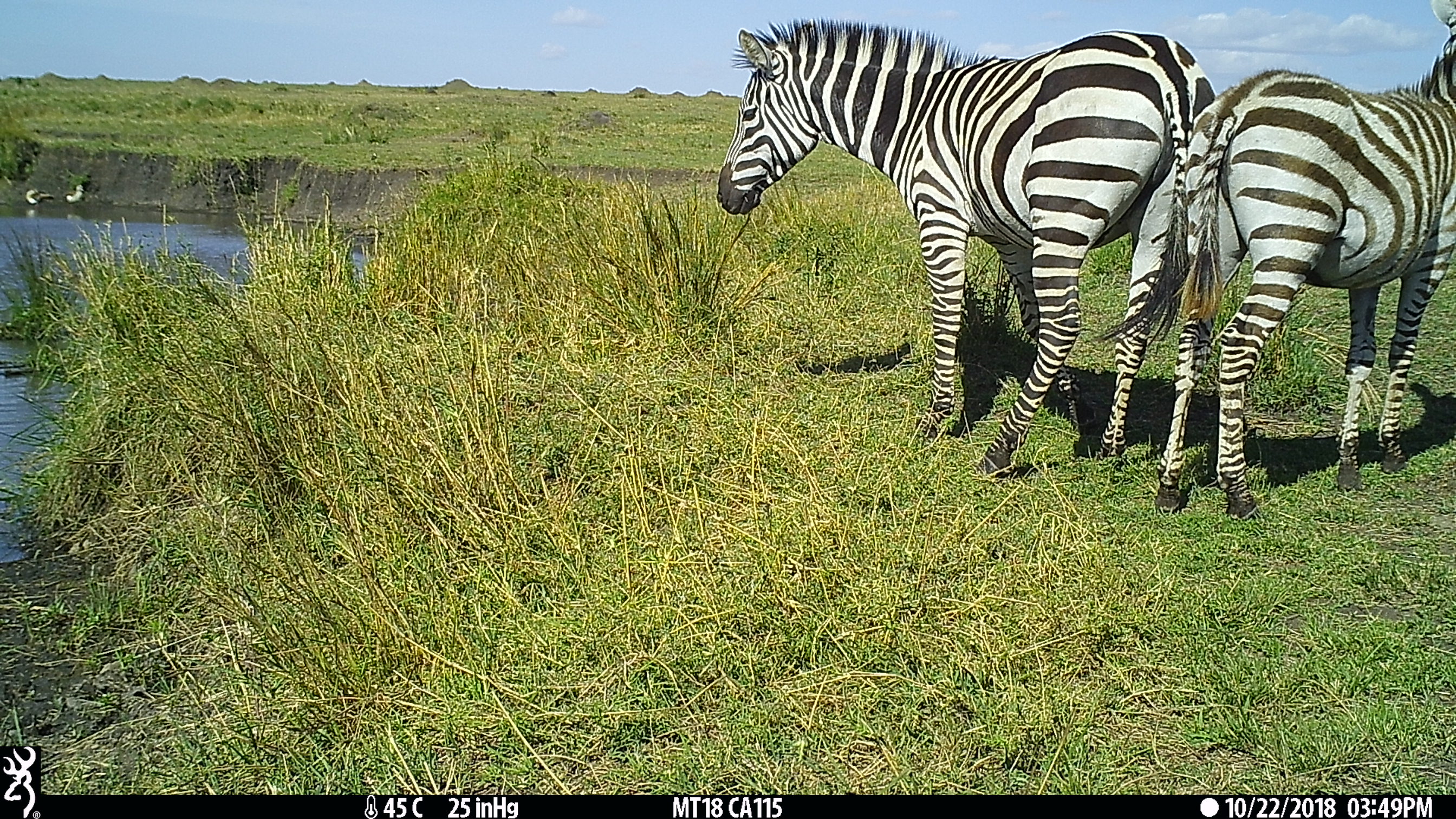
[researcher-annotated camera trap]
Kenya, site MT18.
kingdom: Animalia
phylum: Chordata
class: Aves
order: Anseriformes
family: Anatidae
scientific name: Anatidae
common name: goose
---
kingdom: Animalia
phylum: Chordata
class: Mammalia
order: Perissodactyla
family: Equidae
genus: Equus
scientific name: Equus quagga burchellii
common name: burchell's zebra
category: zebra